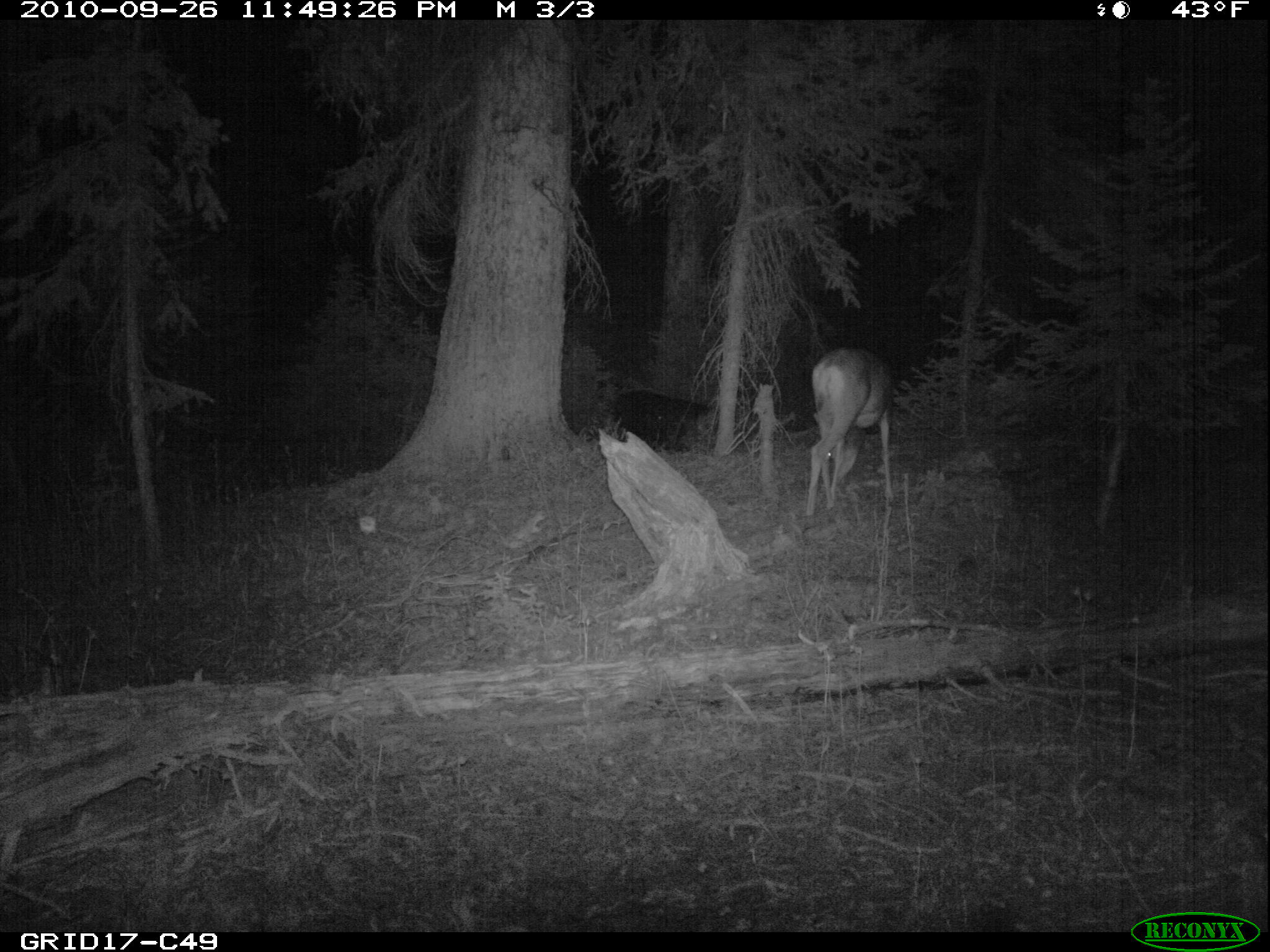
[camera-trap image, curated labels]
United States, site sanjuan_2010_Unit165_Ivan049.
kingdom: Animalia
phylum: Chordata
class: Mammalia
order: Artiodactyla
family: Cervidae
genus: Odocoileus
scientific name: Odocoileus hemionus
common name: mule deer